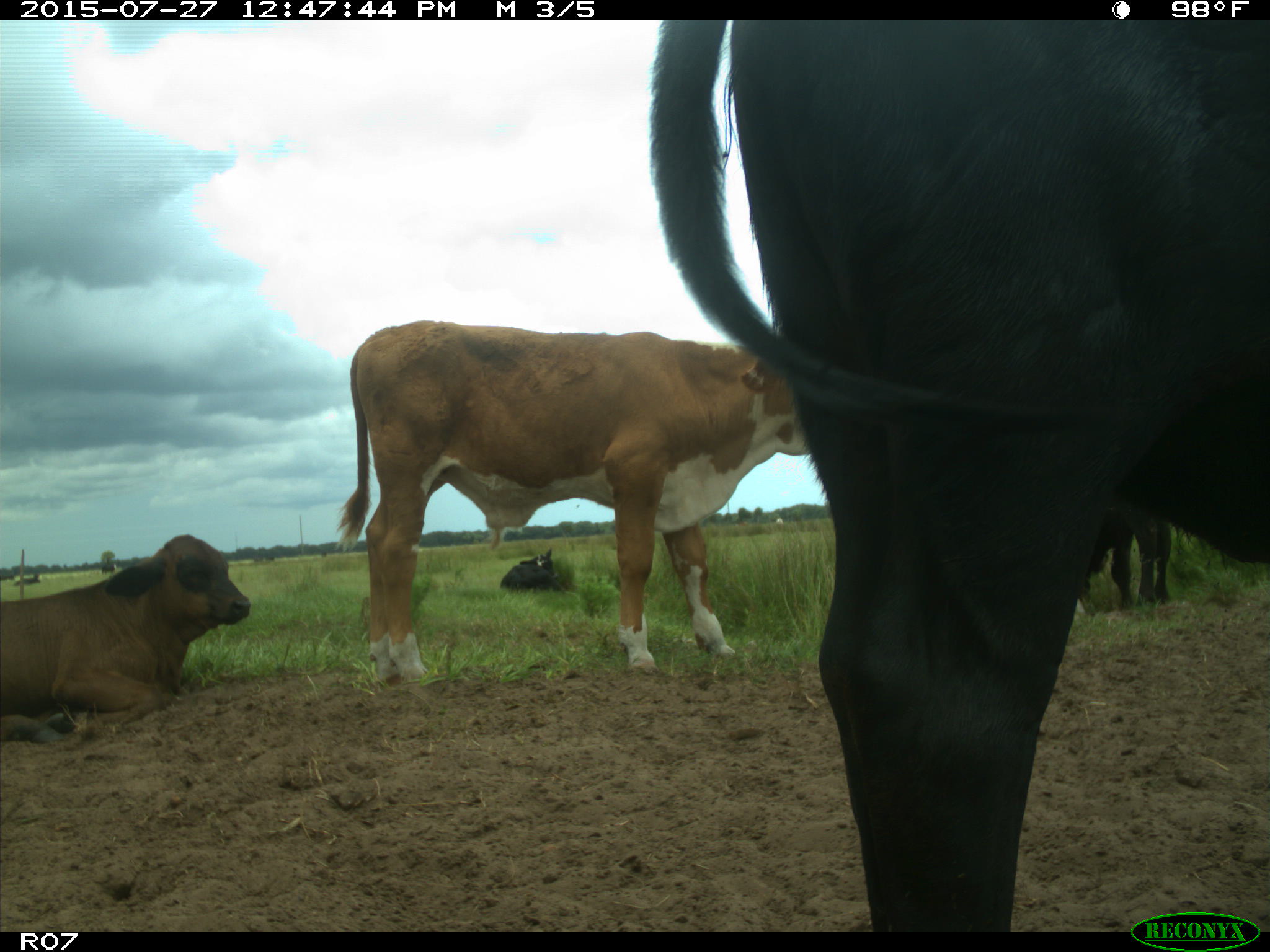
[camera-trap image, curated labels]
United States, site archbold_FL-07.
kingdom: Animalia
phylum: Chordata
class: Mammalia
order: Artiodactyla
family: Bovidae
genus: Bos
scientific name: Bos taurus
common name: domestic cow